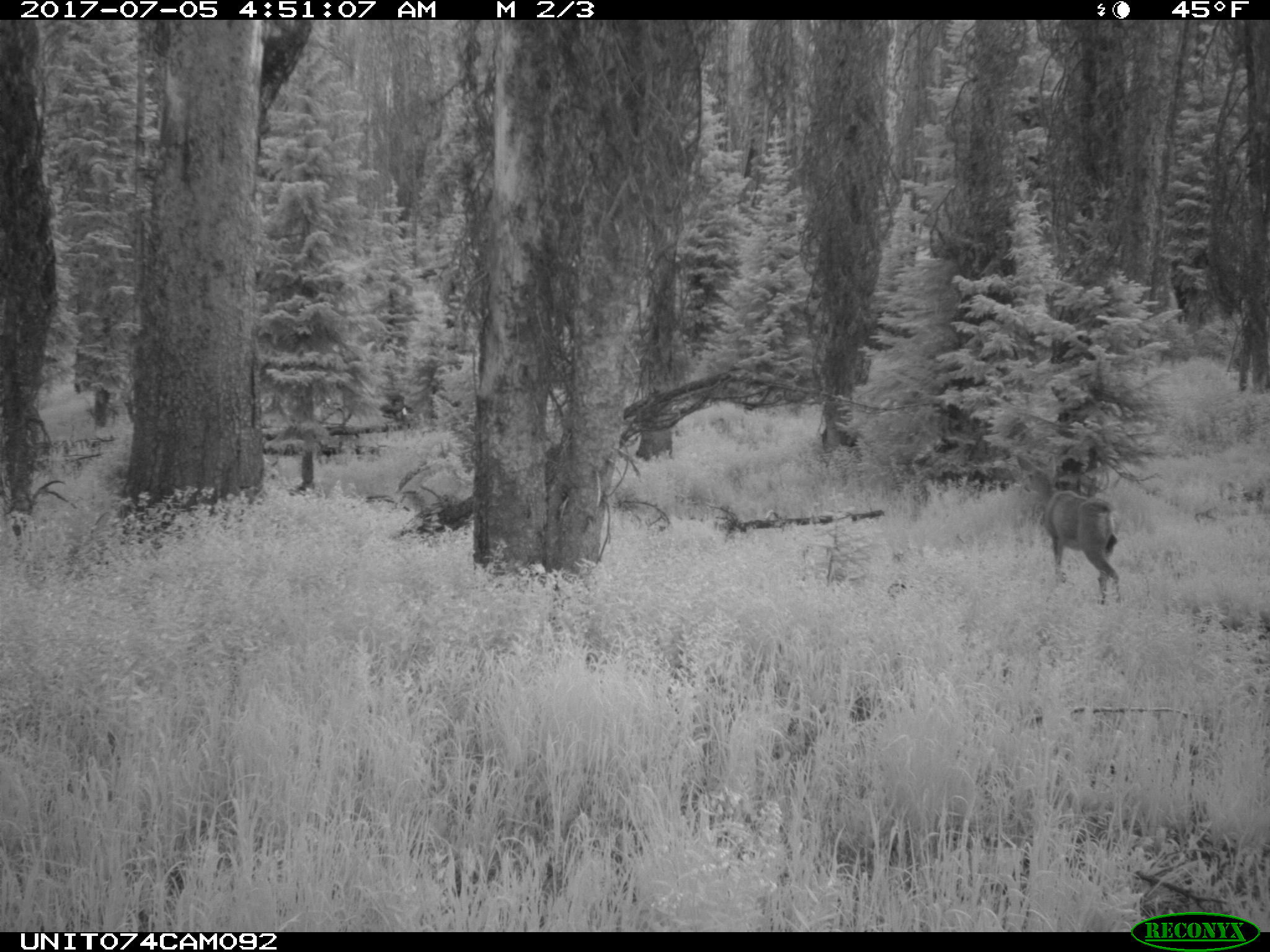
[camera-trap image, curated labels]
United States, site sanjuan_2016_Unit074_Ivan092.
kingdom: Animalia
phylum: Chordata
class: Mammalia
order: Artiodactyla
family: Cervidae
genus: Odocoileus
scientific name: Odocoileus hemionus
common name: mule deer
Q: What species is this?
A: Odocoileus hemionus (mule deer).